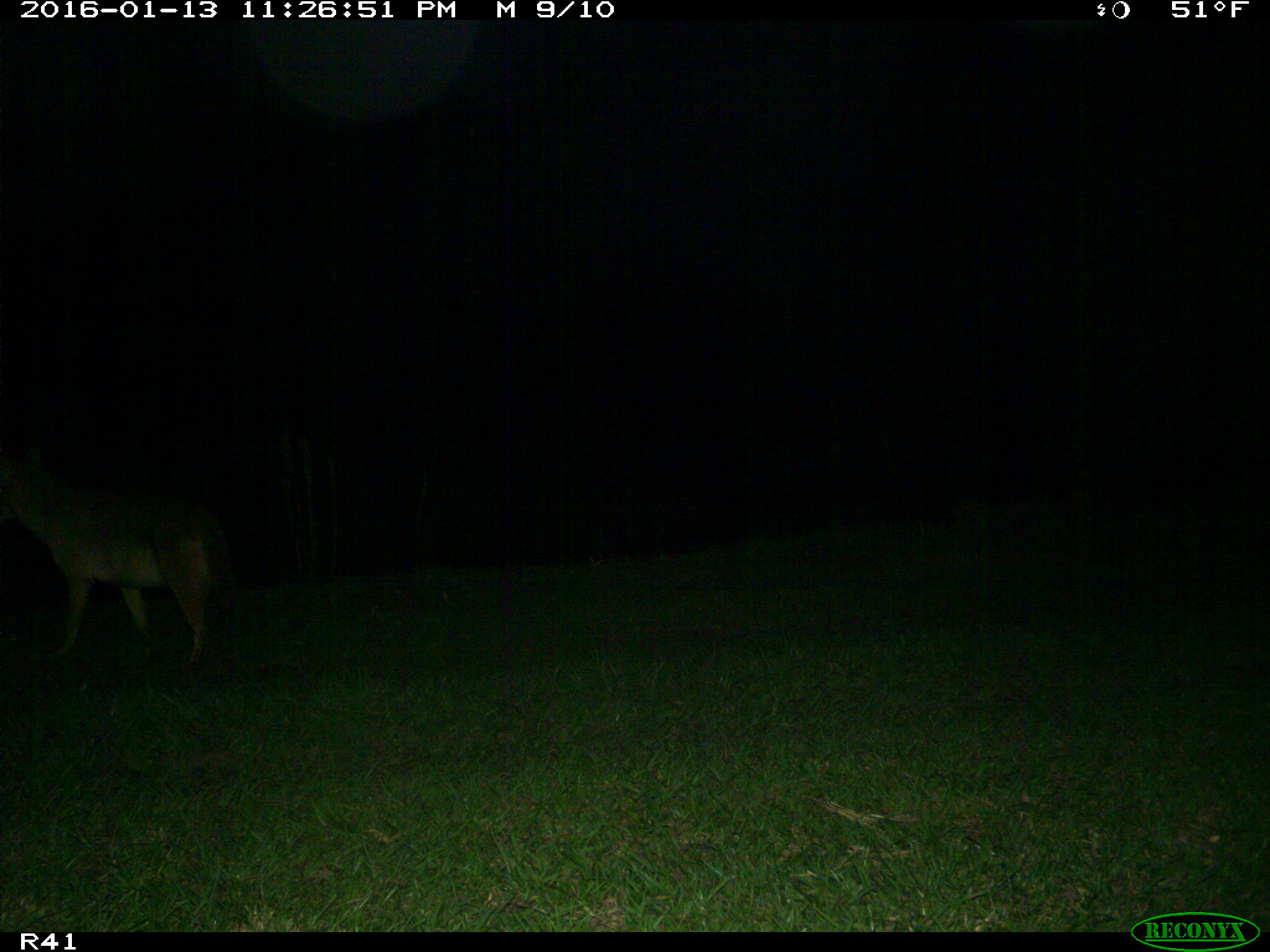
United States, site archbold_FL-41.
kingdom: Animalia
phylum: Chordata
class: Mammalia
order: Carnivora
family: Canidae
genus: Canis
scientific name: Canis latrans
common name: coyote